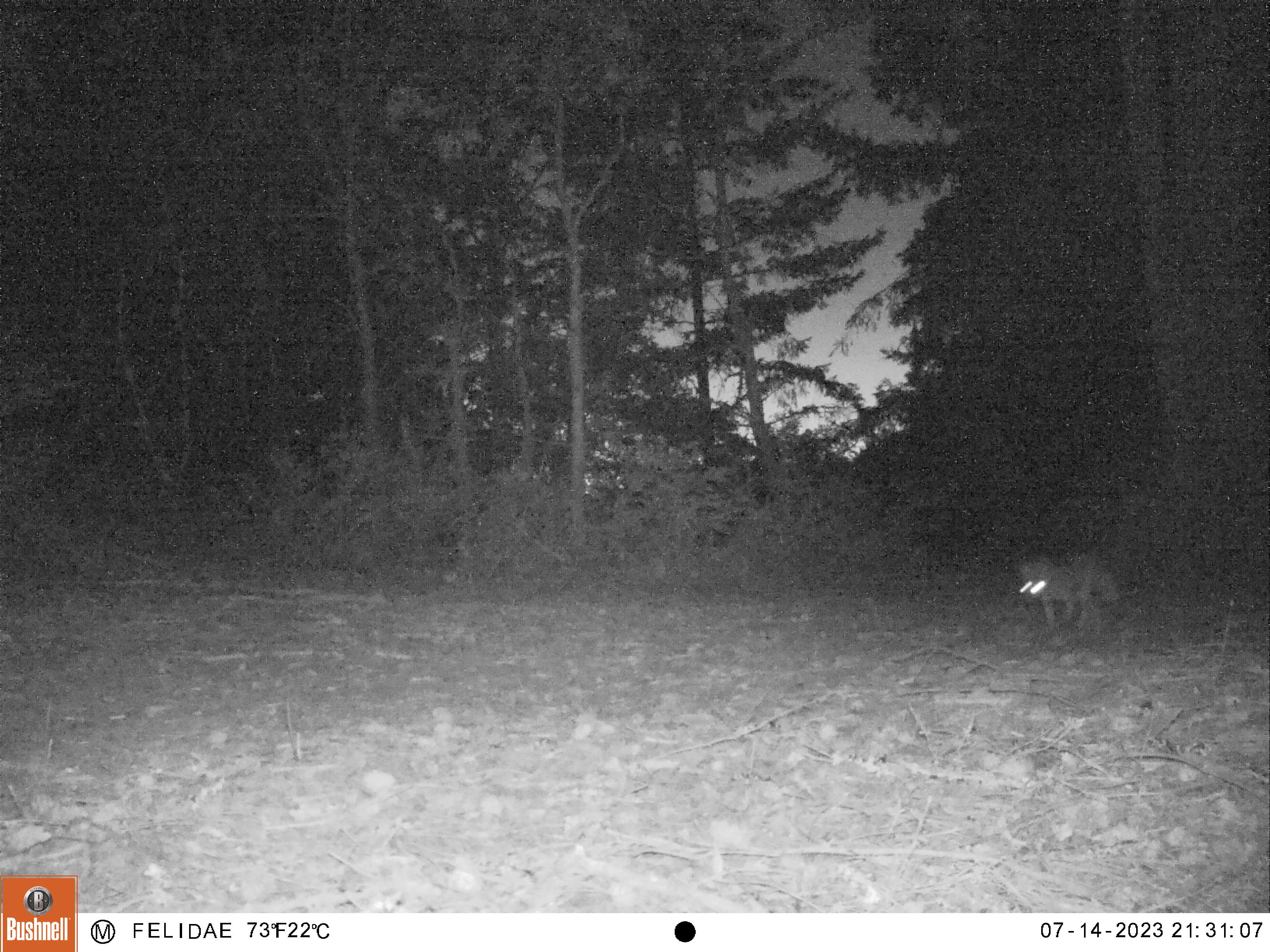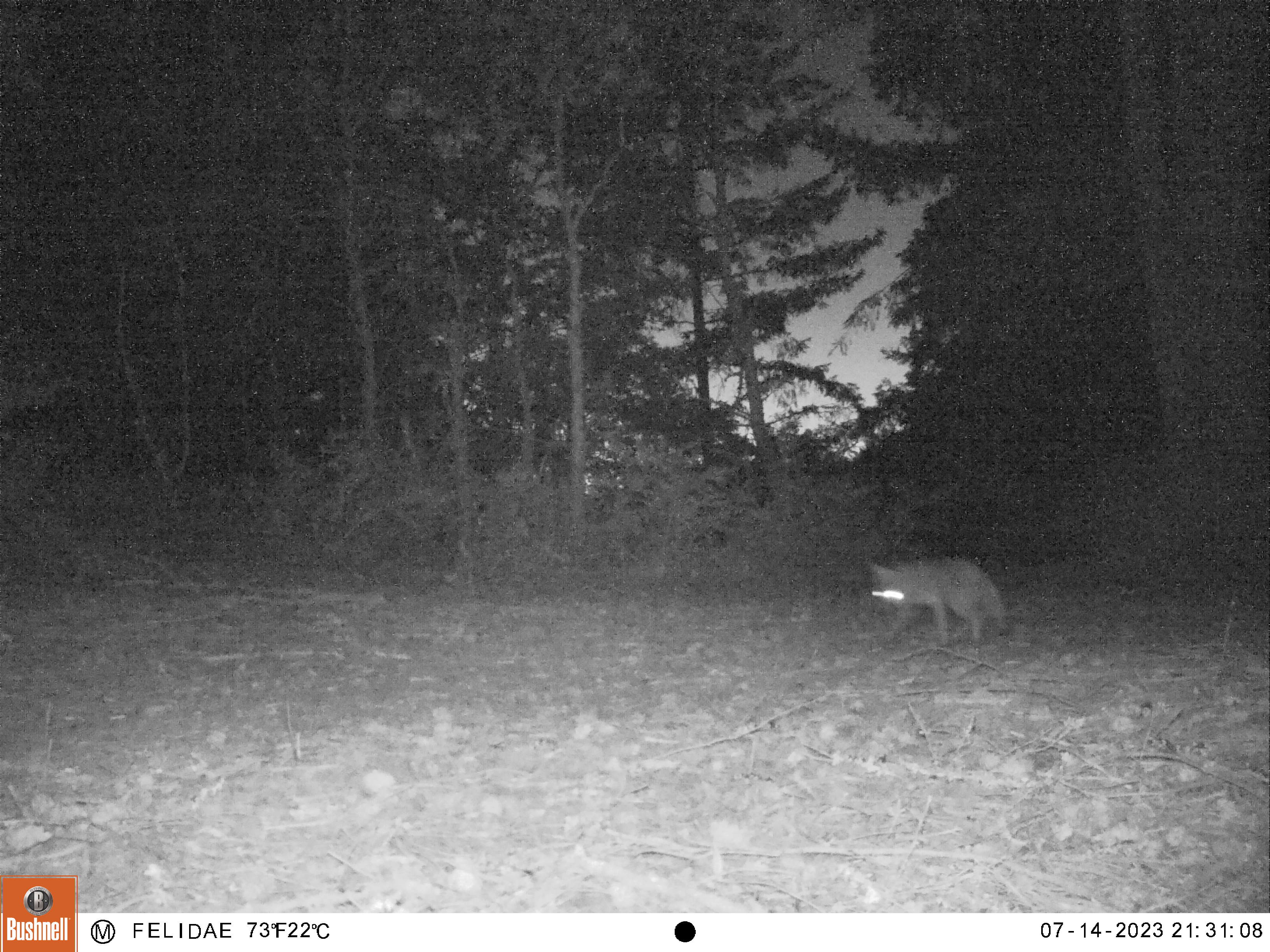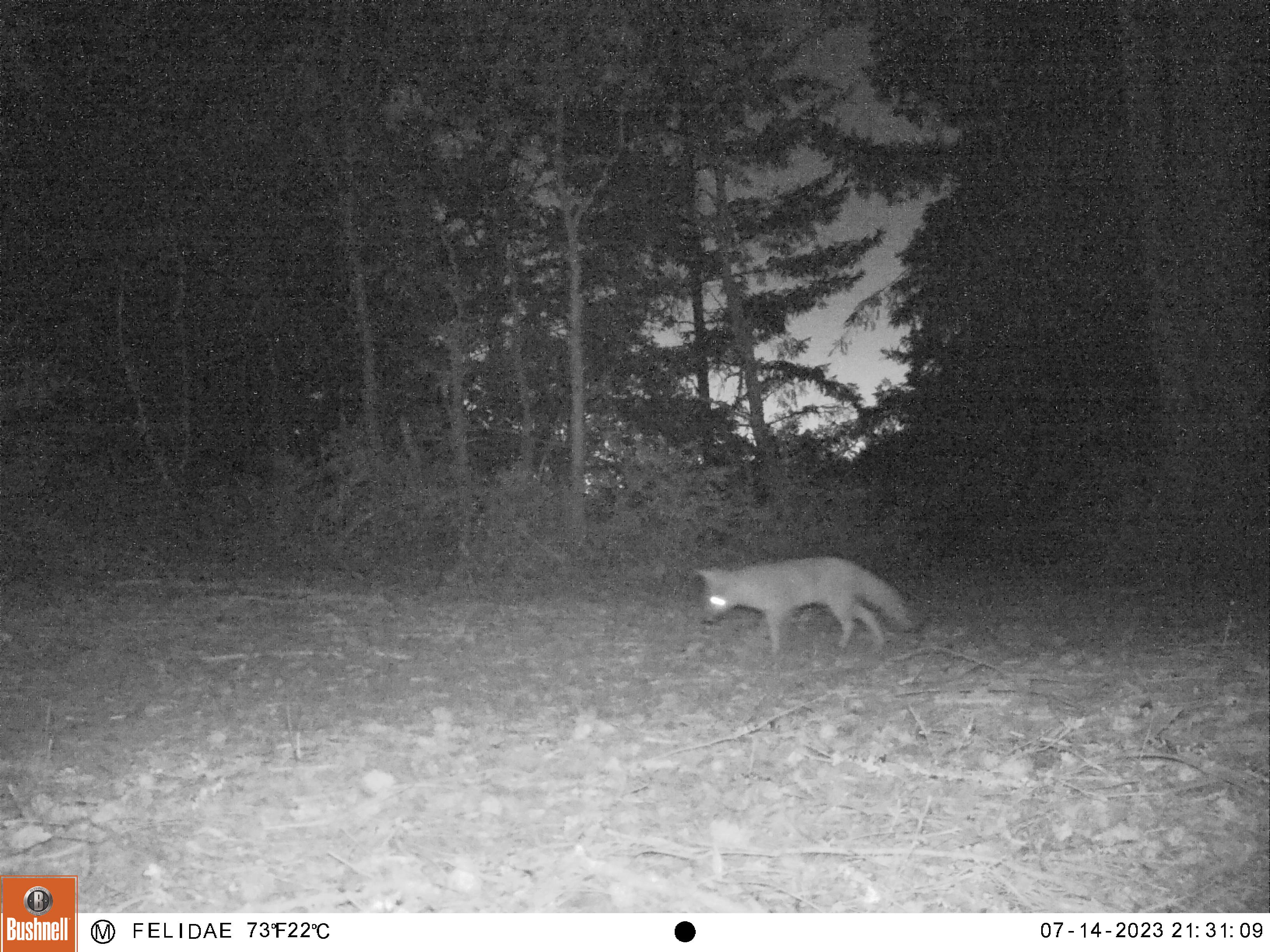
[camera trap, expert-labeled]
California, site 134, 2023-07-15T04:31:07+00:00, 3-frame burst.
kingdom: Animalia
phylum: Chordata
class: Mammalia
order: Carnivora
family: Canidae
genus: Urocyon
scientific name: Urocyon cinereoargenteus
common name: gray fox